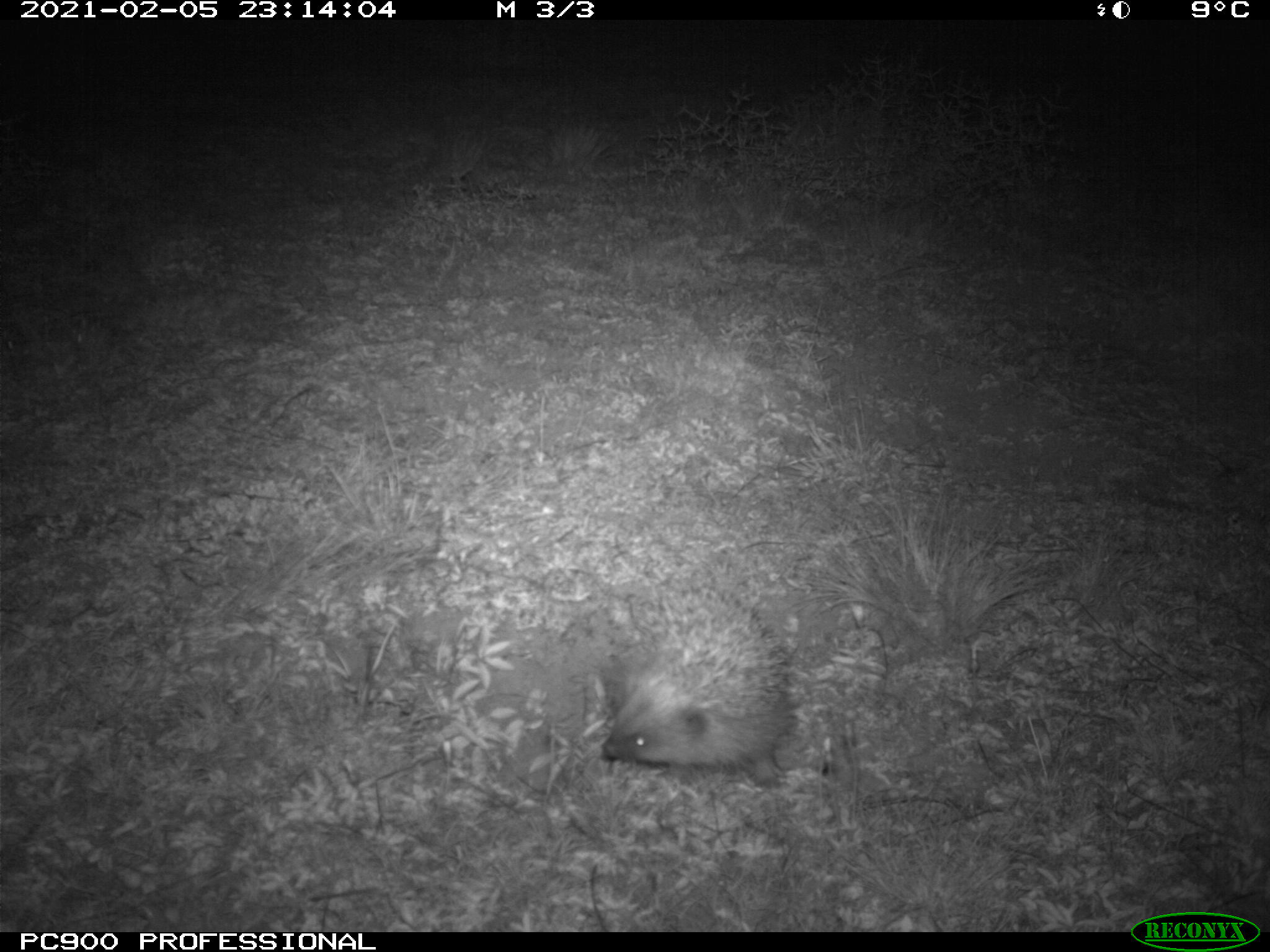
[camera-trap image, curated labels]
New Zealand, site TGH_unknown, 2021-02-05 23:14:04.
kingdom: Animalia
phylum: Chordata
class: Mammalia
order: Eulipotyphla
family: Erinaceidae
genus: Erinaceus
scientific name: Erinaceus europaeus europaeus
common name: european hedgehog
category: hedgehog